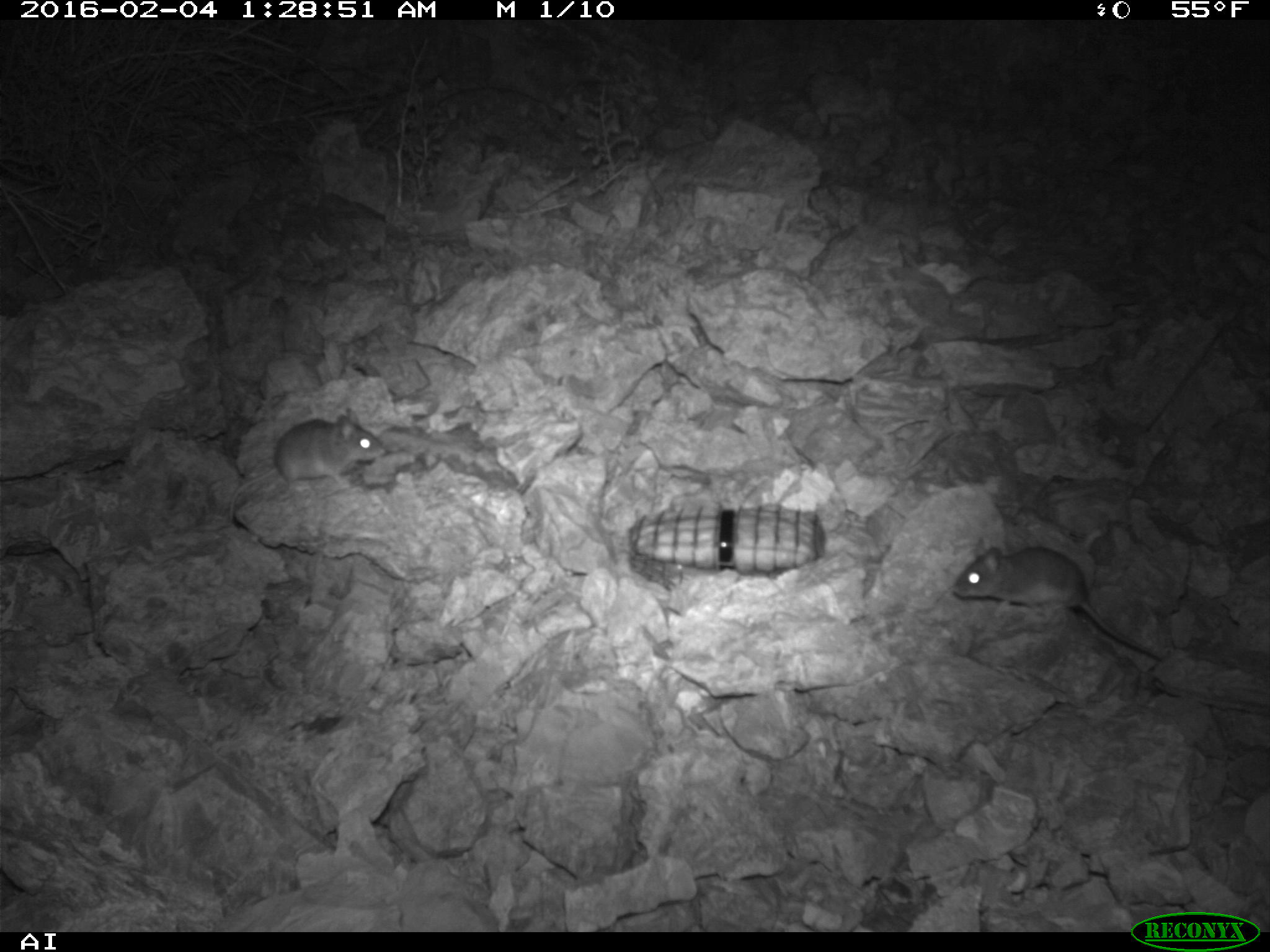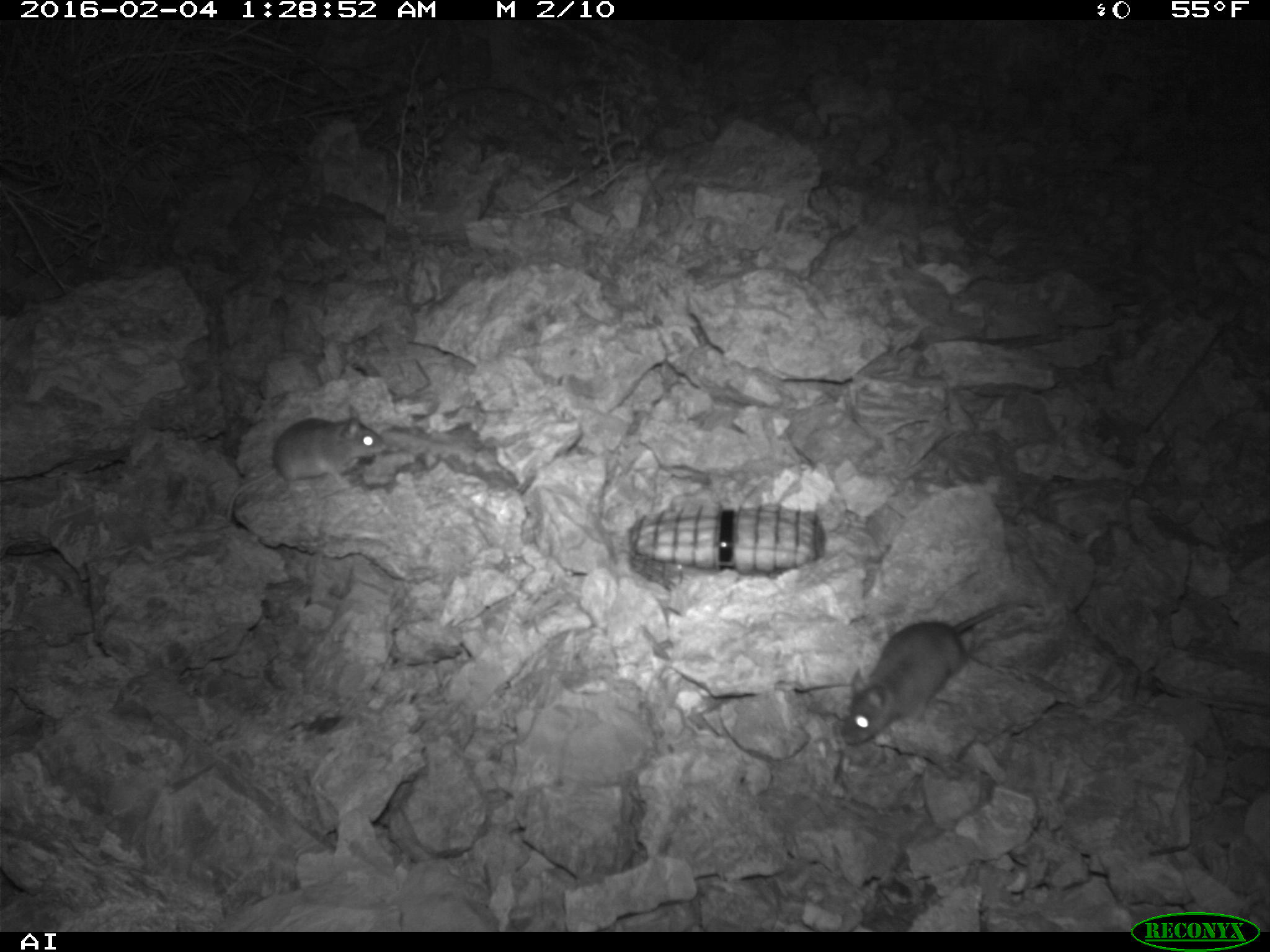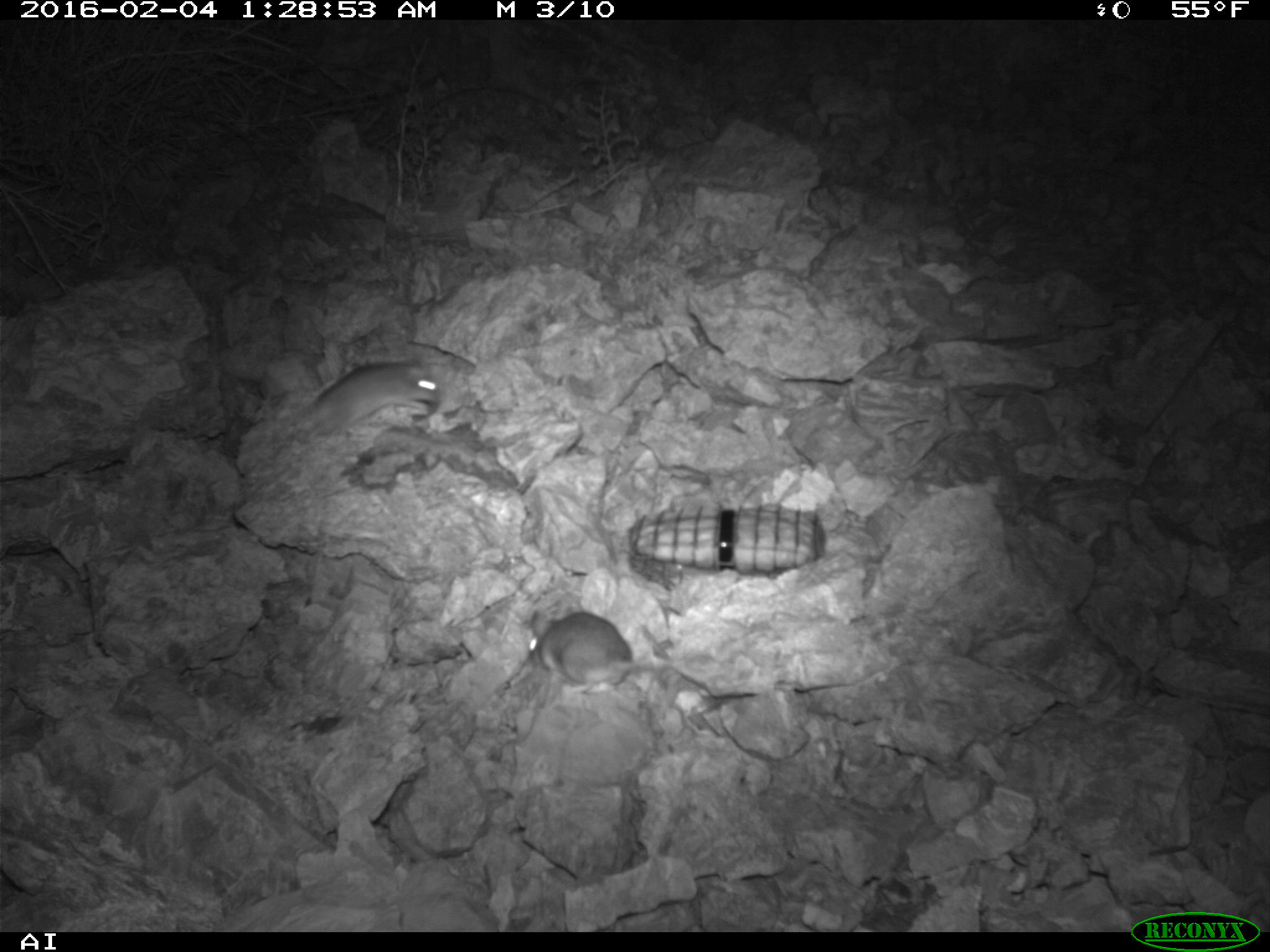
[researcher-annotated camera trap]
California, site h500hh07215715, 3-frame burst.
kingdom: Animalia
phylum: Chordata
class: Mammalia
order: Rodentia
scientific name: Rodentia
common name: rodent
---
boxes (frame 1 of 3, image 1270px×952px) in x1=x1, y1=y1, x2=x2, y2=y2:
rodent: x1=951, y1=545, x2=1163, y2=659; x1=227, y1=407, x2=386, y2=522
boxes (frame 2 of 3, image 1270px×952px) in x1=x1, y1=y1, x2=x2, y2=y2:
rodent: x1=840, y1=597, x2=1039, y2=746; x1=225, y1=403, x2=387, y2=521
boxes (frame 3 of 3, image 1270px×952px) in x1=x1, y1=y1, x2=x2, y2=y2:
rodent: x1=241, y1=358, x2=444, y2=447; x1=525, y1=610, x2=669, y2=699